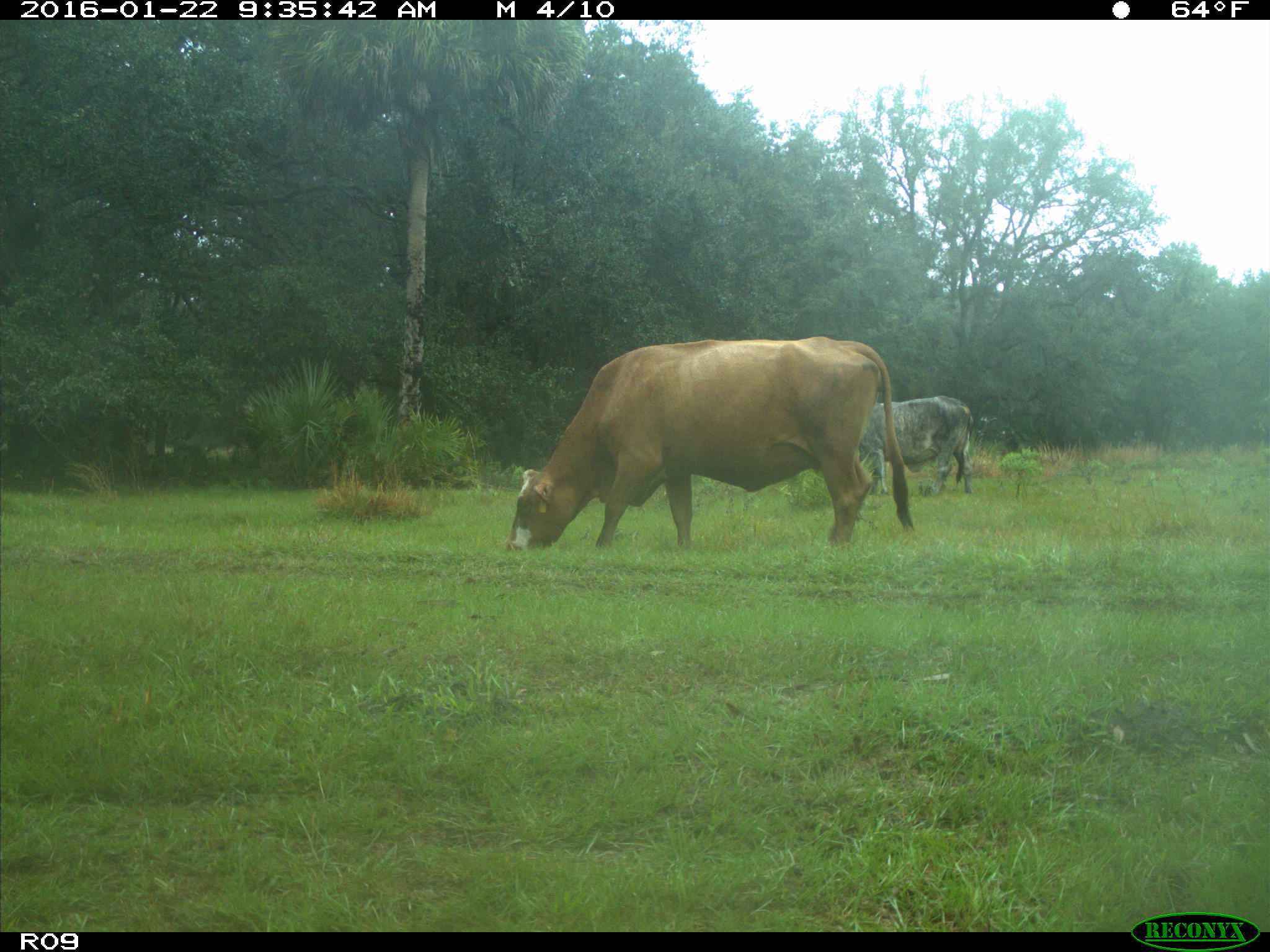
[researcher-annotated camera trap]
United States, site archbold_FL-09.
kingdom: Animalia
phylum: Chordata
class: Mammalia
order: Artiodactyla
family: Bovidae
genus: Bos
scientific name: Bos taurus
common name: domestic cow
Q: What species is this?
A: Bos taurus (domestic cow).